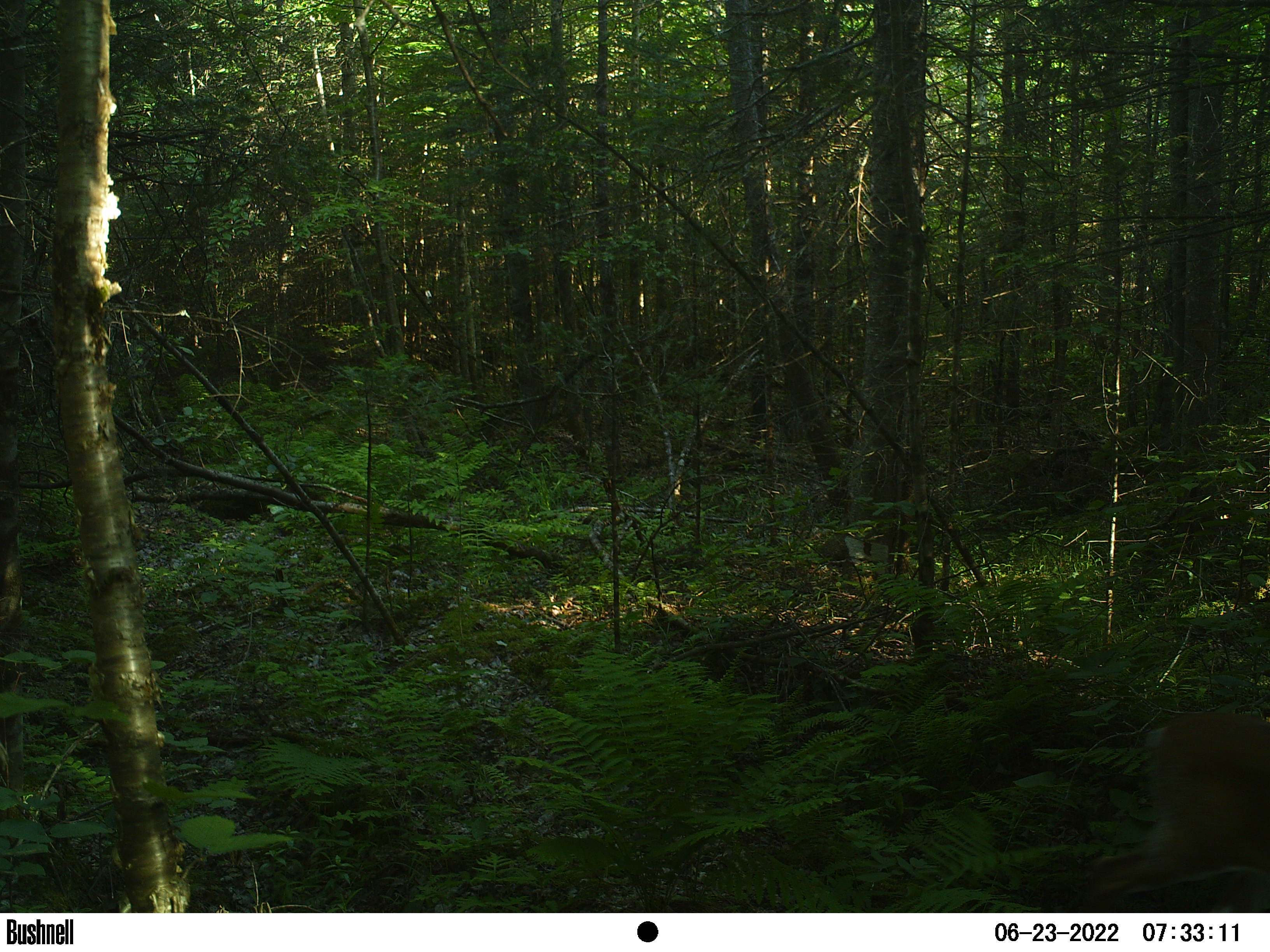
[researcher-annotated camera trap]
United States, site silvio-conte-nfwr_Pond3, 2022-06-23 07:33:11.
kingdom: Animalia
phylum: Chordata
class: Mammalia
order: Artiodactyla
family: Cervidae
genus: Odocoileus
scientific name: Odocoileus virginianus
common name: white-tailed deer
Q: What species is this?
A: White-tailed deer (Odocoileus virginianus).